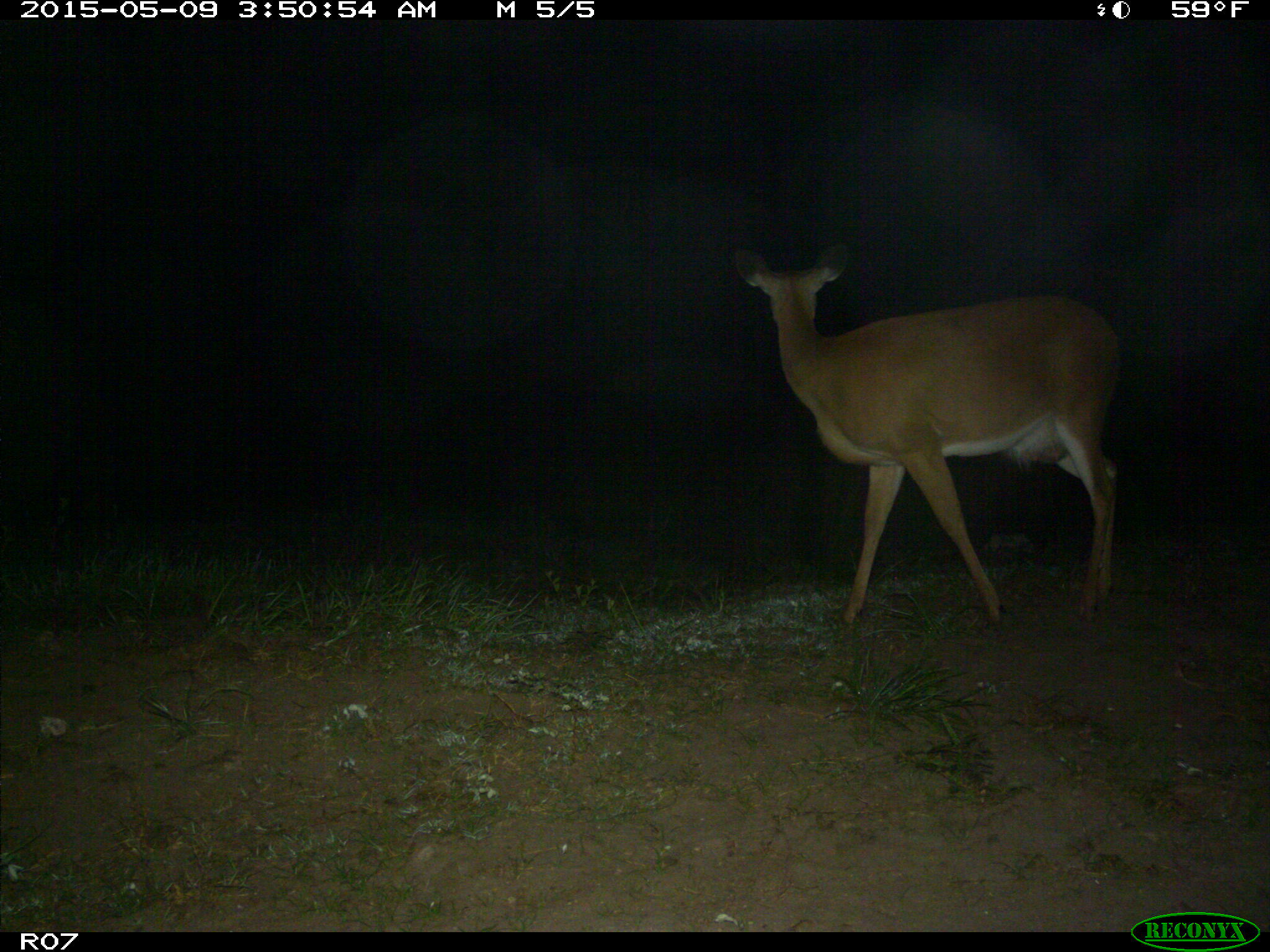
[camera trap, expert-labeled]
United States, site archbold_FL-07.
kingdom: Animalia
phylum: Chordata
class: Mammalia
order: Artiodactyla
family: Cervidae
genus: Odocoileus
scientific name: Odocoileus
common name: deer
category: unidentified deer